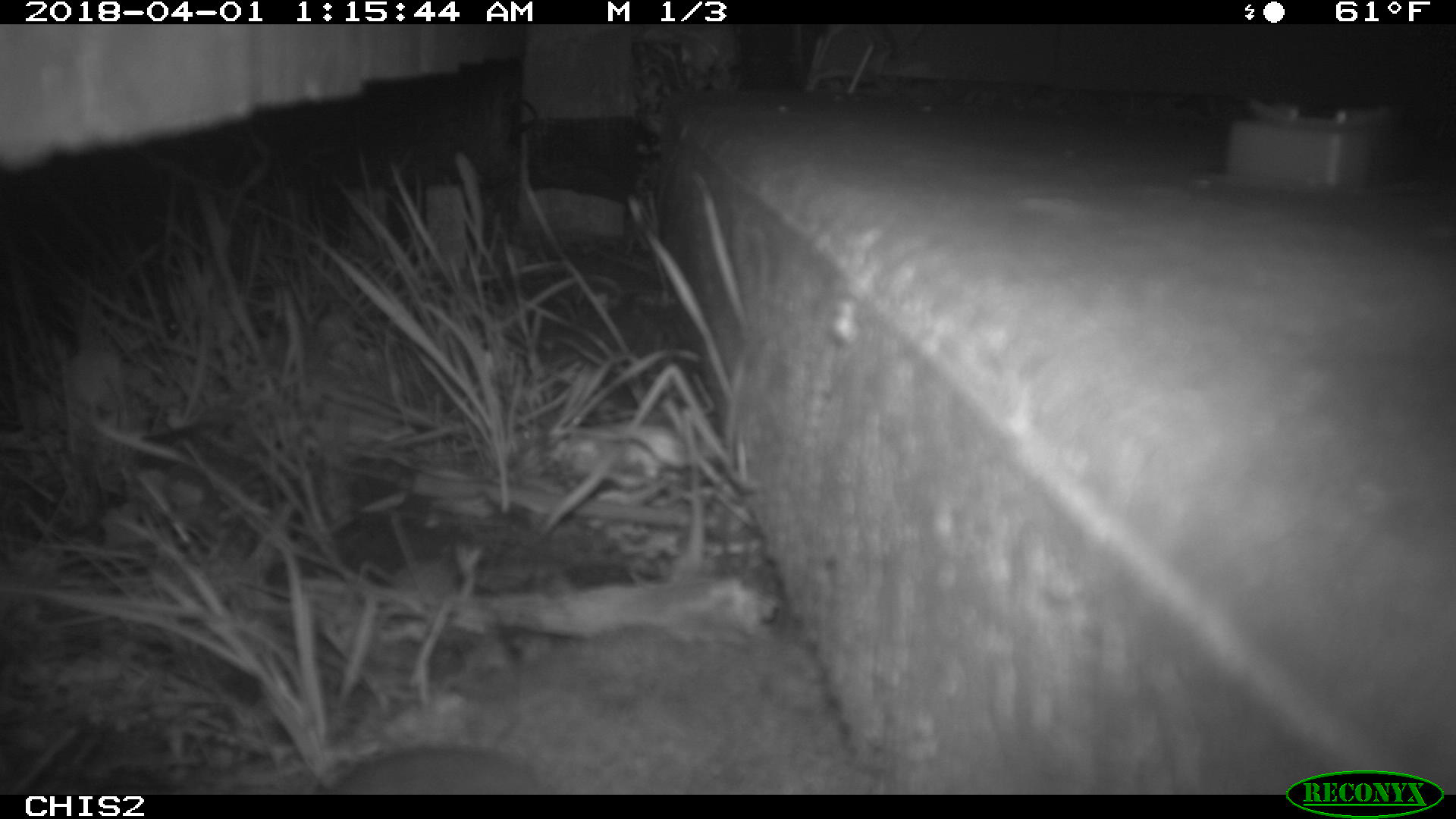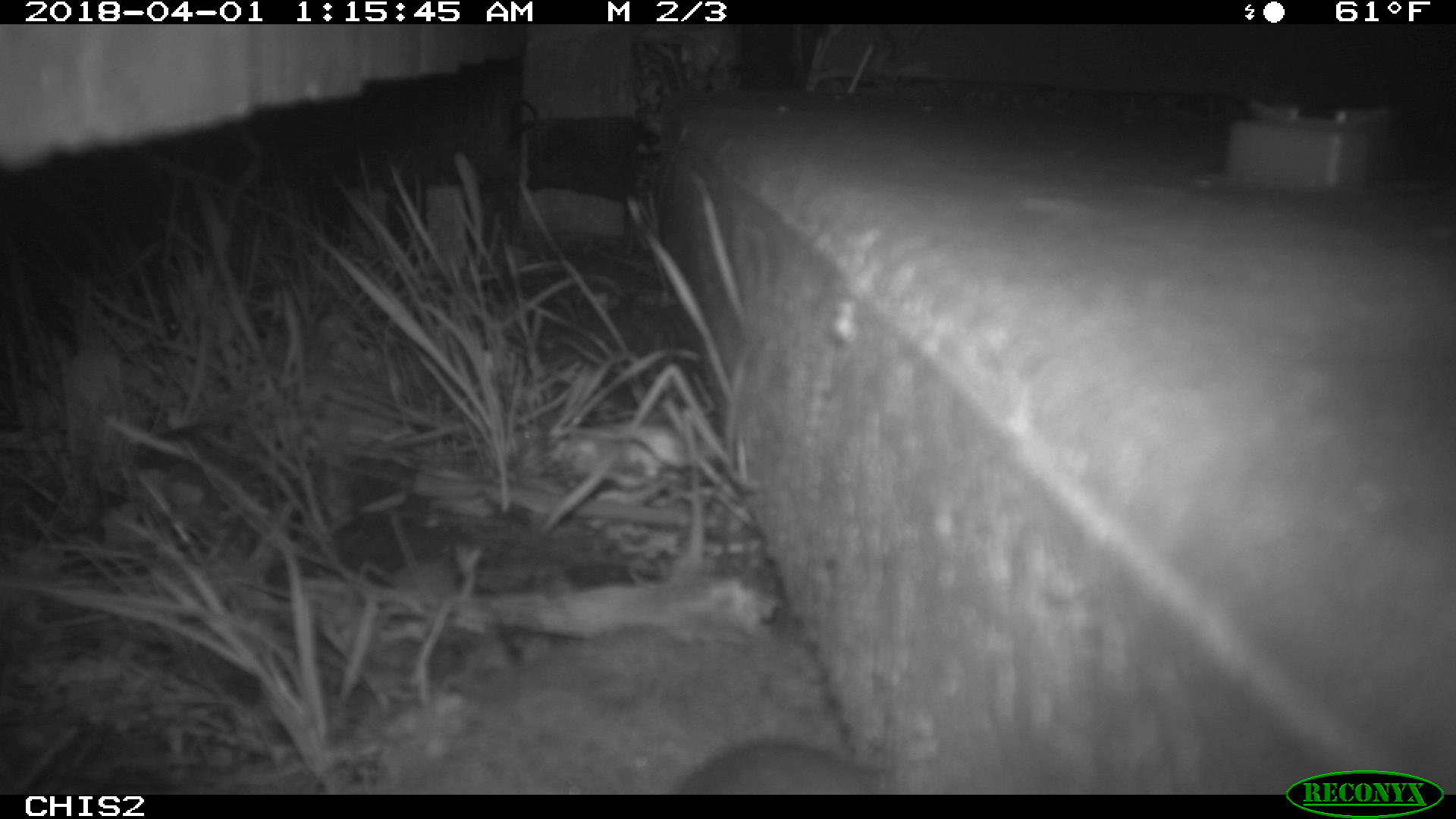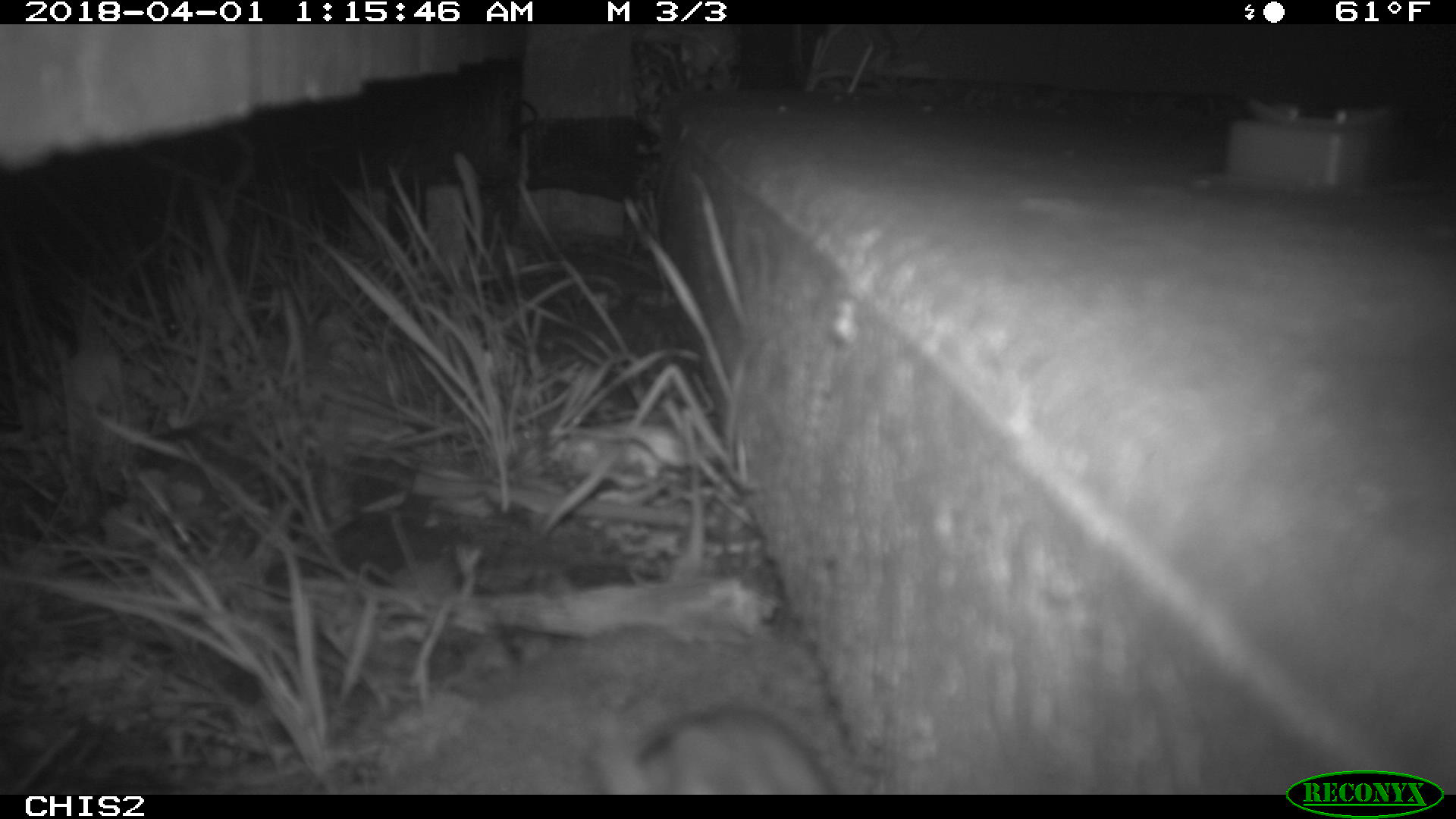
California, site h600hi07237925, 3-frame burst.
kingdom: Animalia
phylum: Chordata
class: Mammalia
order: Rodentia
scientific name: Rodentia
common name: rodent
Rodent (Rodentia).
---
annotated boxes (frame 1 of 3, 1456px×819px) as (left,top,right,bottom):
rodent: (321,744,553,794)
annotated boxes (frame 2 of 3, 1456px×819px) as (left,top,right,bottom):
rodent: (679,741,887,794)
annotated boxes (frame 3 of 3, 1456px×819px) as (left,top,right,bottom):
rodent: (579,702,827,792)